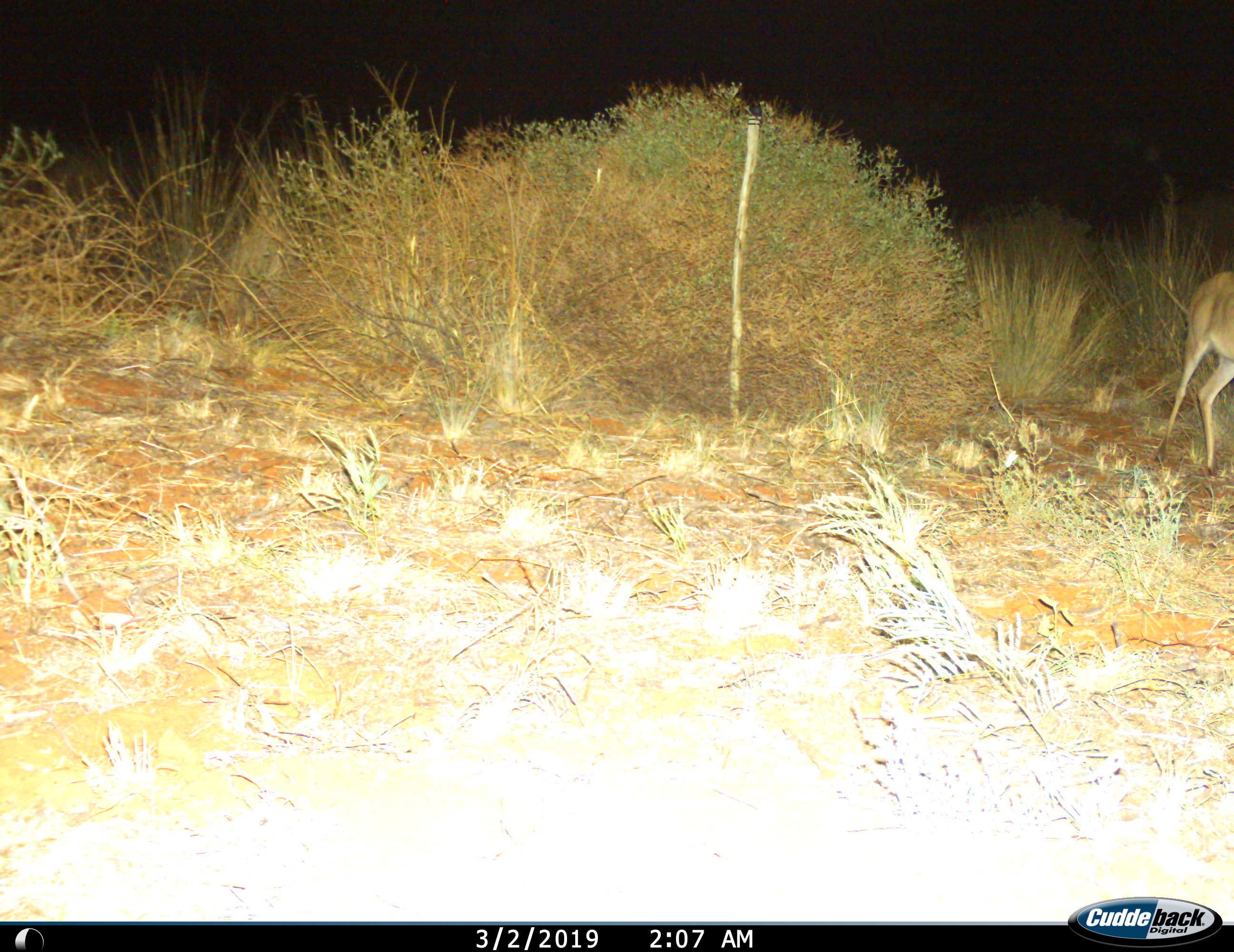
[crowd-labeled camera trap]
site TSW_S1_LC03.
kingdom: Animalia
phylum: Chordata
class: Mammalia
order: Artiodactyla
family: Bovidae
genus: Sylvicapra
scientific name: Sylvicapra grimmia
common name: common duiker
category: duikercommongrey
Duikercommongrey (common duiker) (Sylvicapra grimmia), count 1. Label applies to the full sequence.